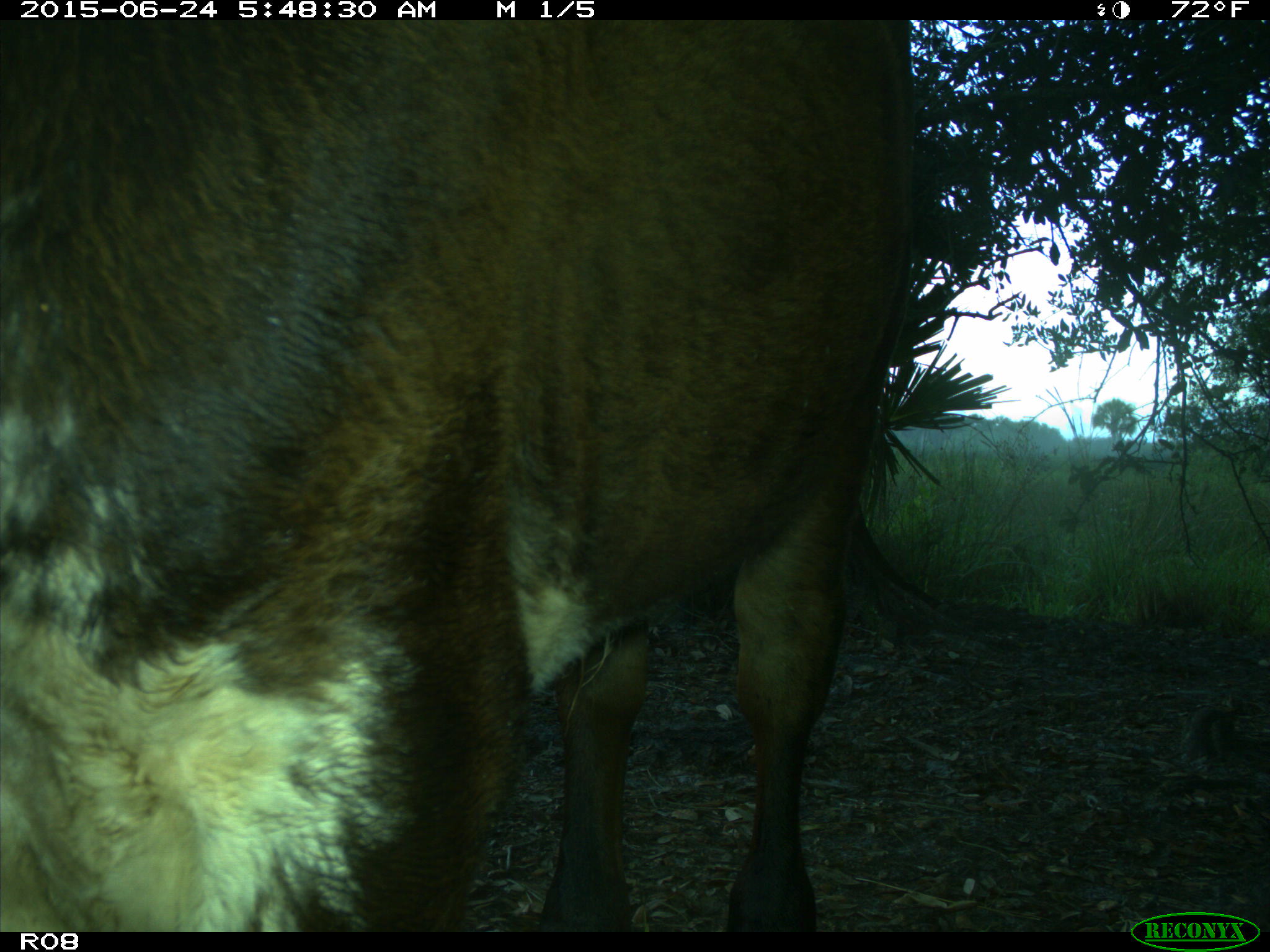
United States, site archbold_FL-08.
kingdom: Animalia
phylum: Chordata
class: Mammalia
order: Artiodactyla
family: Bovidae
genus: Bos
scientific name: Bos taurus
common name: domestic cow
Bos taurus (domestic cow).